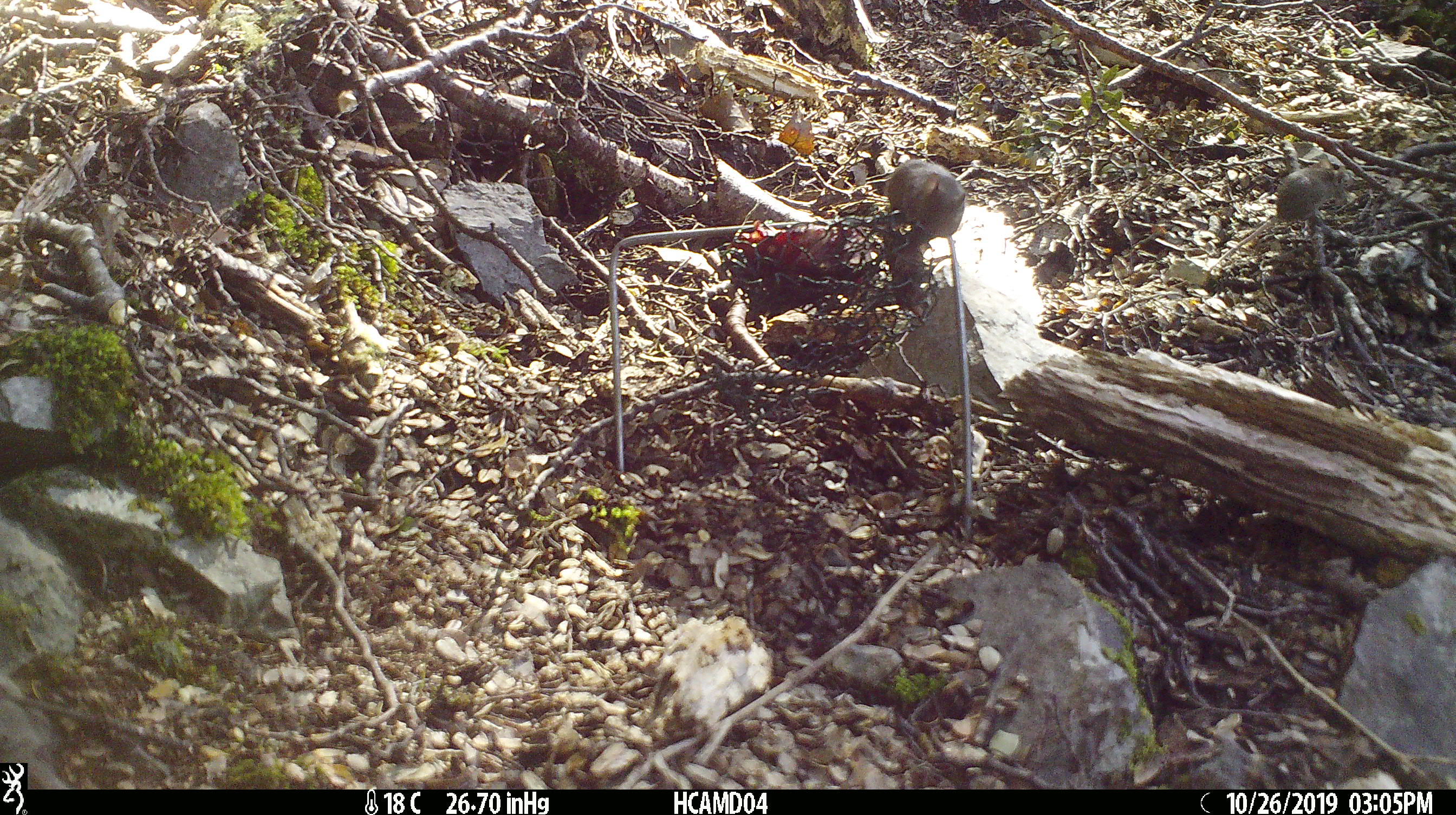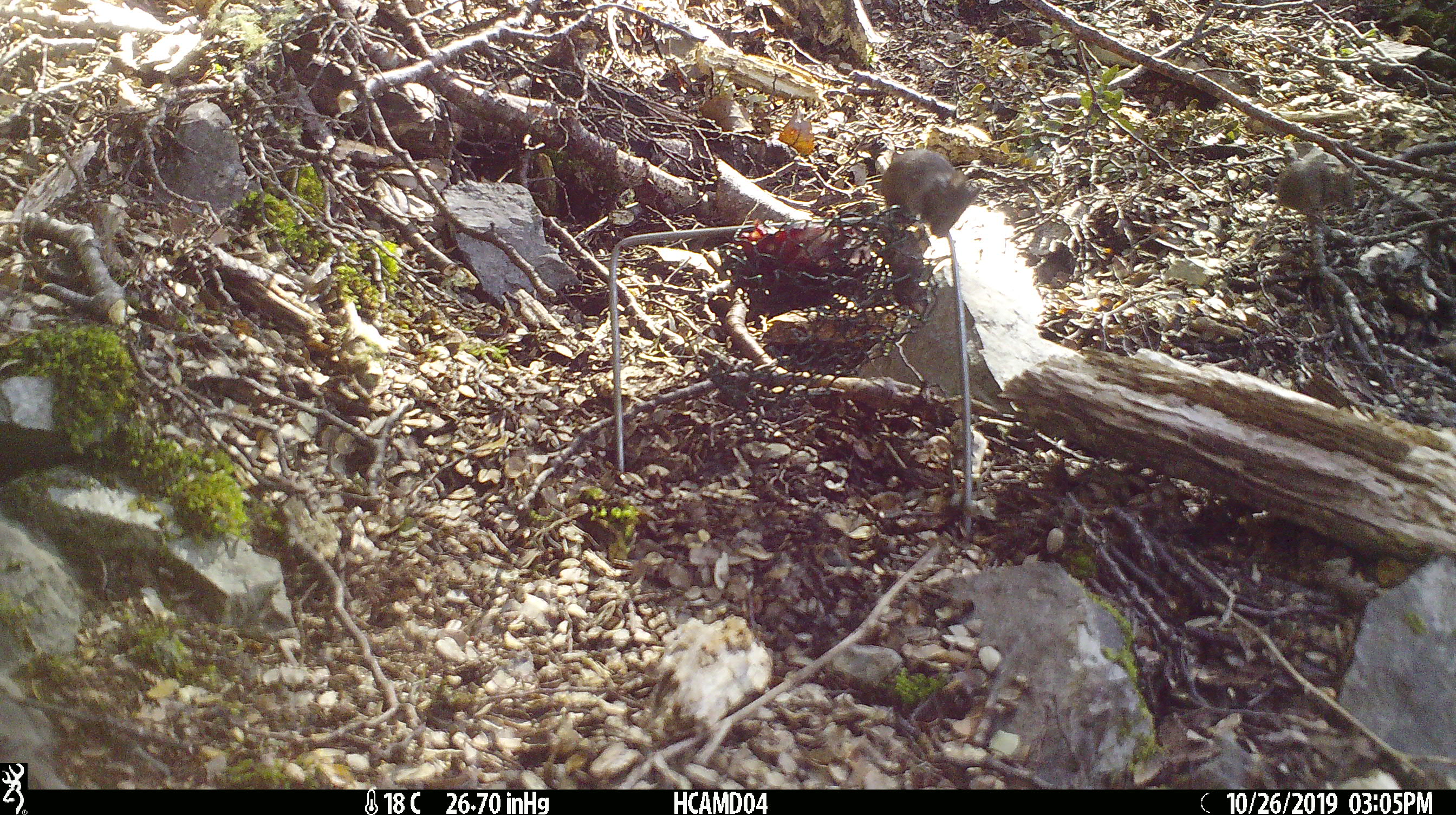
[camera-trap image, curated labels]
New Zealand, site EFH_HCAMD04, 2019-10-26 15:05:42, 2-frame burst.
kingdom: Animalia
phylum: Chordata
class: Mammalia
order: Rodentia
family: Muridae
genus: Mus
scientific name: Mus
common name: mouse